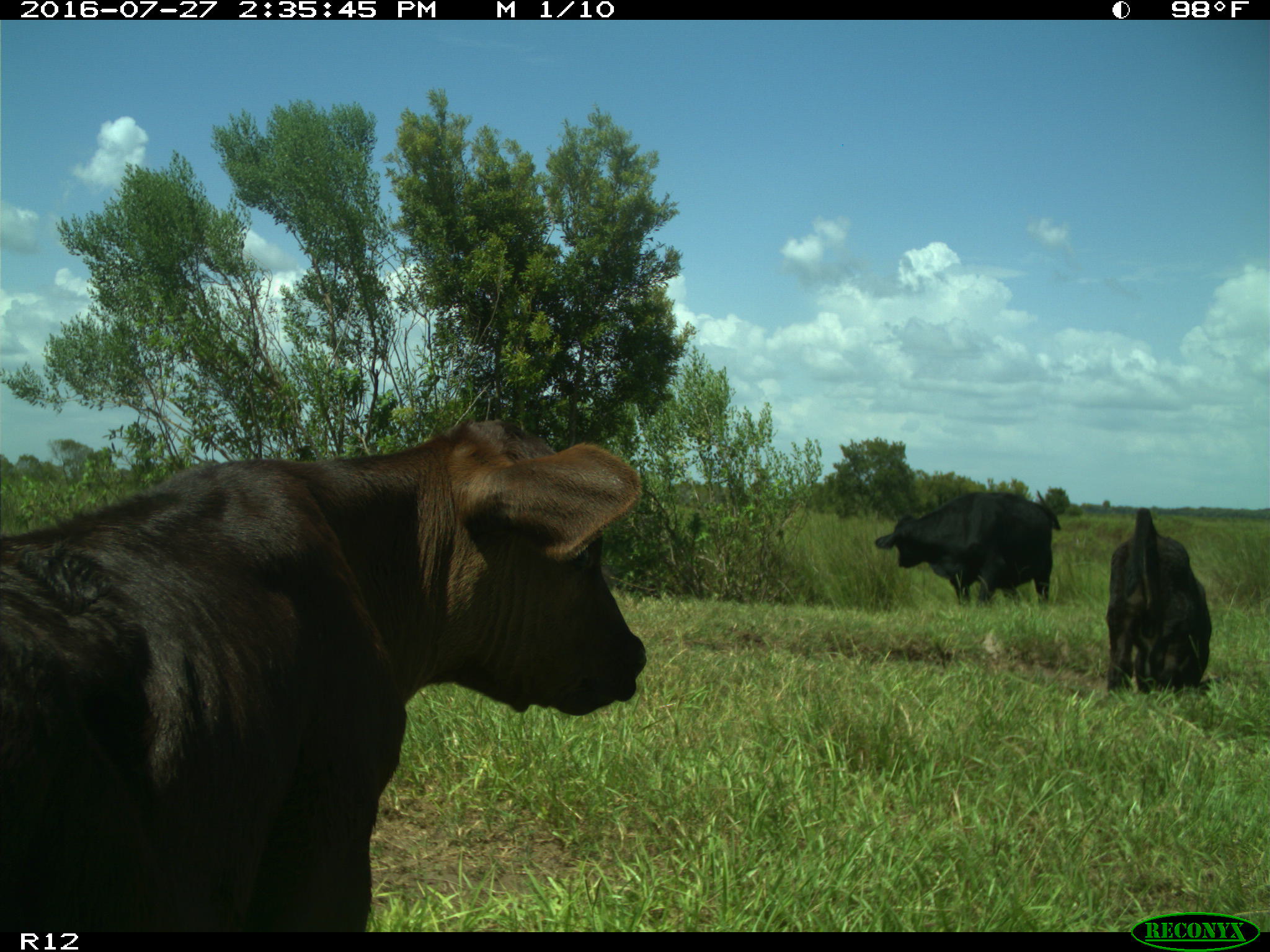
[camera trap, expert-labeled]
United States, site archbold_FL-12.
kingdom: Animalia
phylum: Chordata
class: Mammalia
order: Artiodactyla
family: Bovidae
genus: Bos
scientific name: Bos taurus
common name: domestic cow